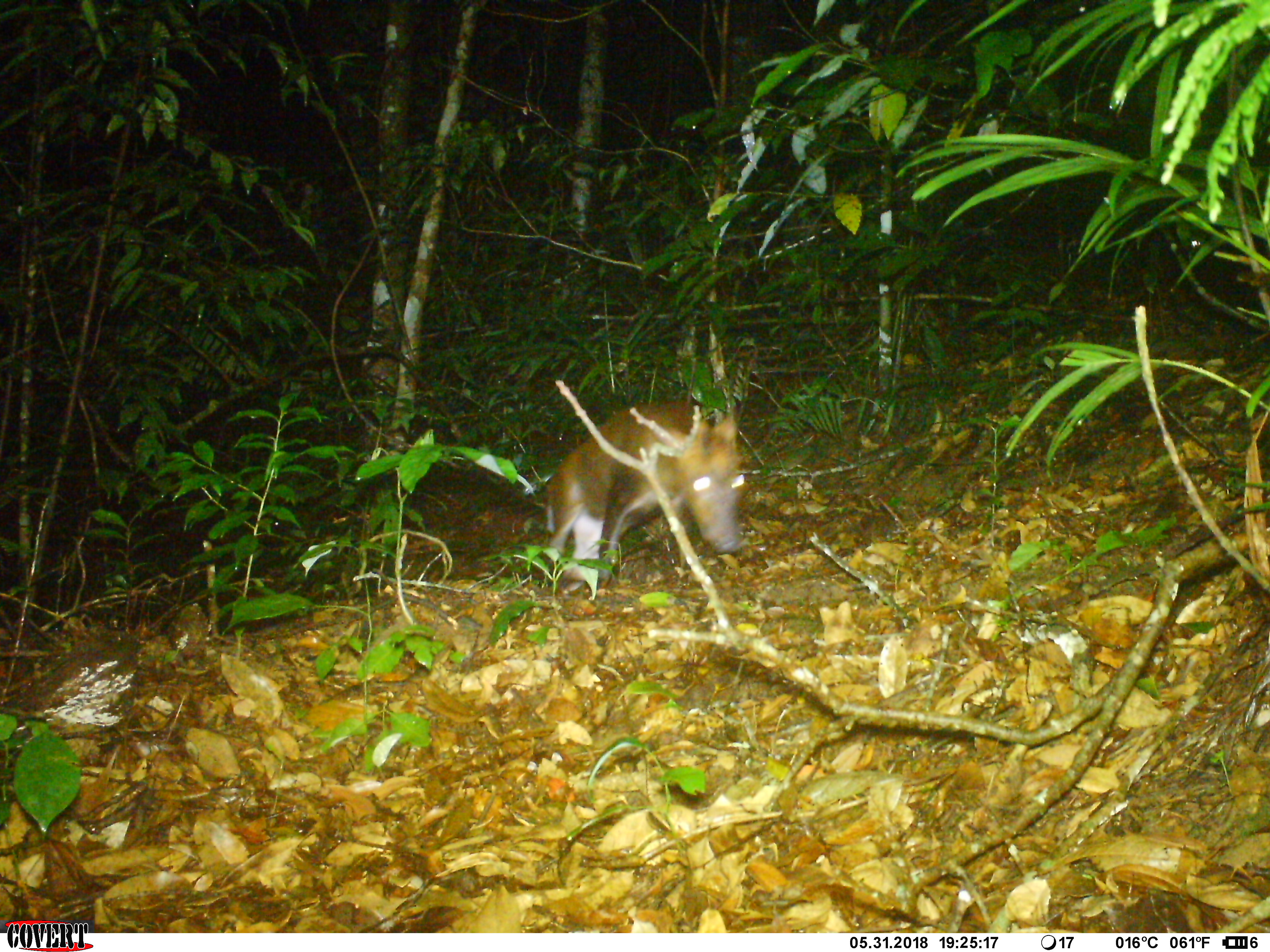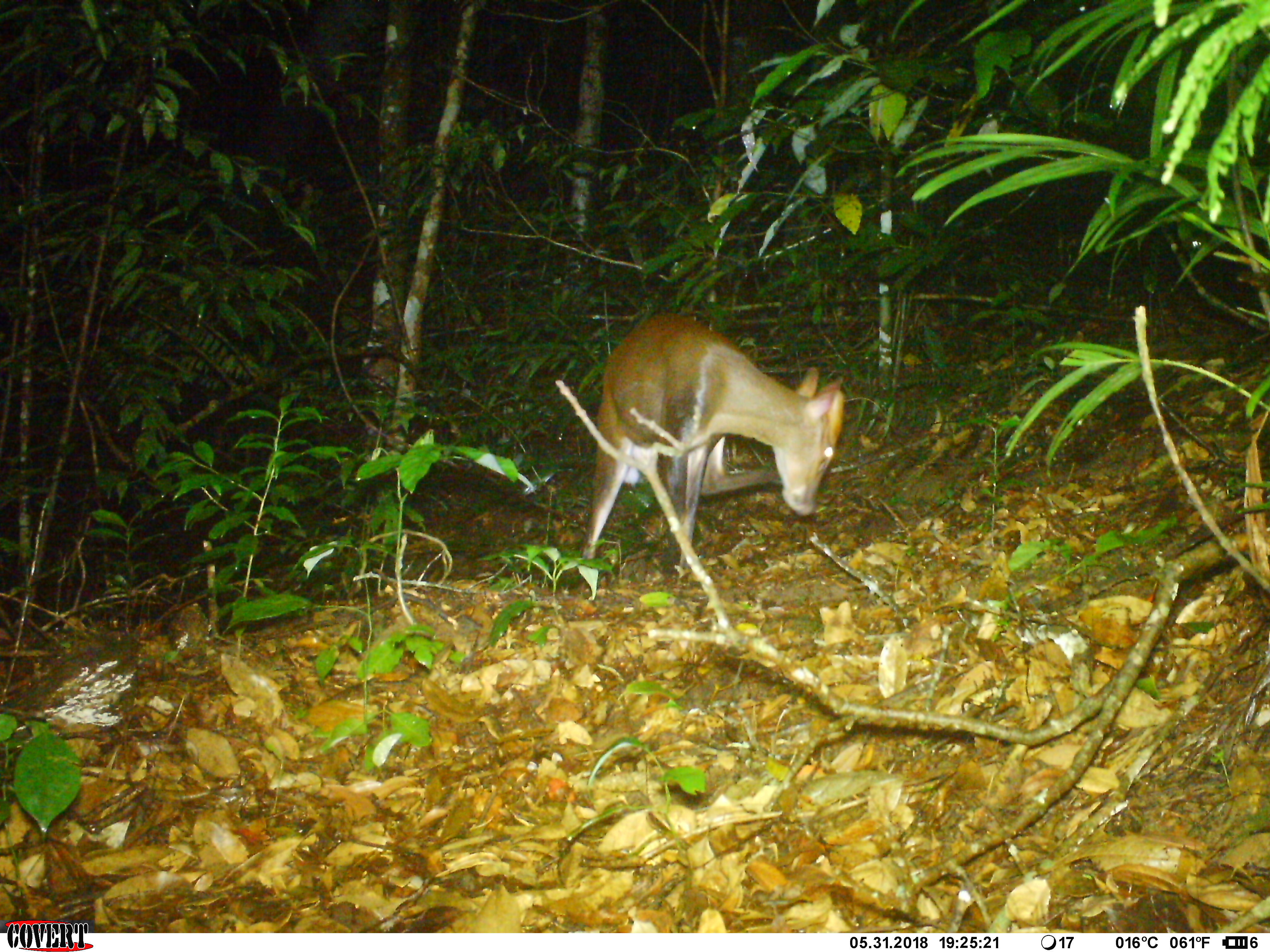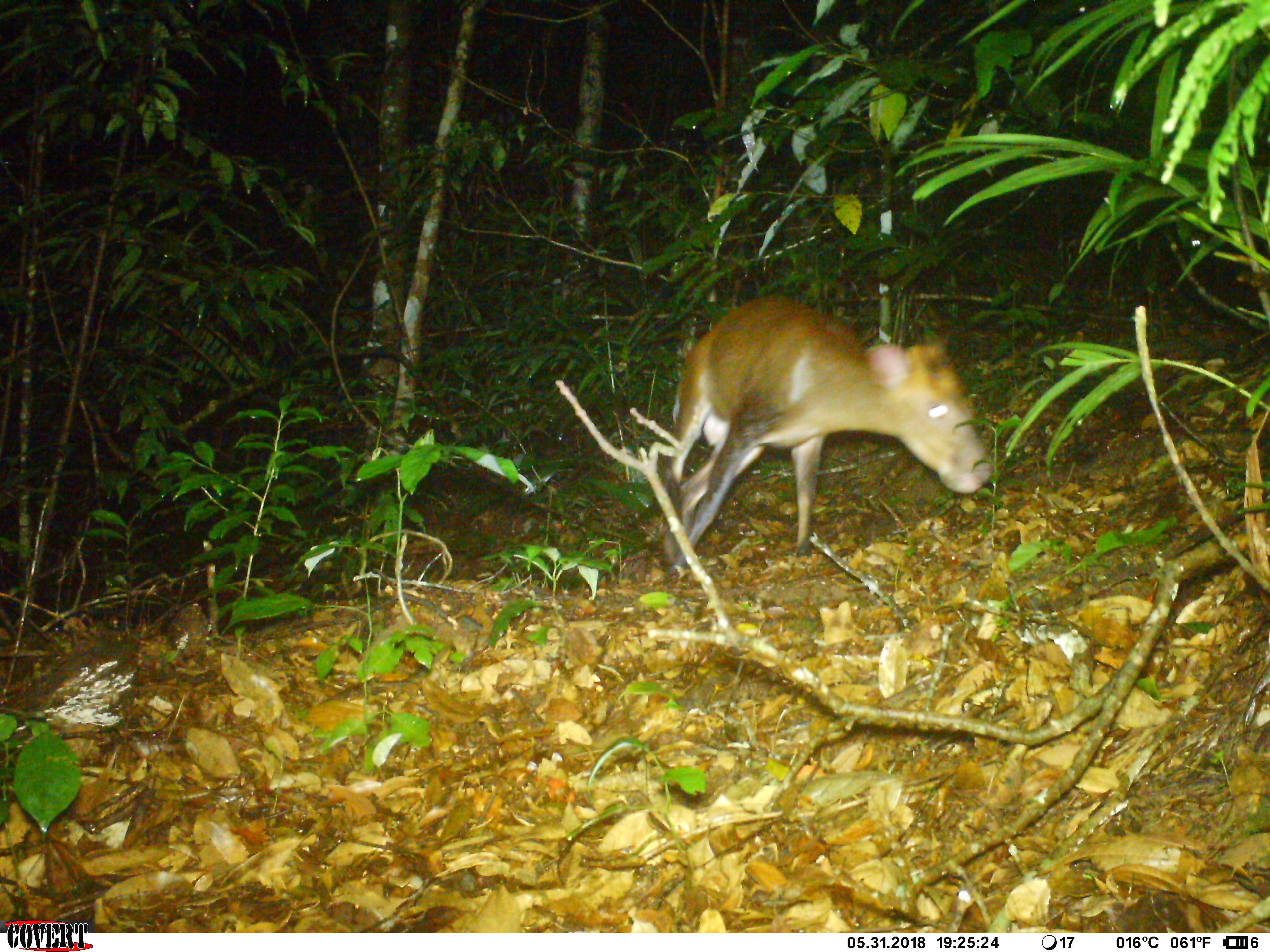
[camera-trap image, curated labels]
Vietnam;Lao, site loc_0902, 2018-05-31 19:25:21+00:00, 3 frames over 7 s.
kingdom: Animalia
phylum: Chordata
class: Mammalia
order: Artiodactyla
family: Cervidae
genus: Muntiacus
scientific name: Muntiacus rooseveltorum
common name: roosevelt's muntjac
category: roosevelts muntjac group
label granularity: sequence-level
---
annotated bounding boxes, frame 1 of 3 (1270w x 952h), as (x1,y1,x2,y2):
roosevelts muntjac group: (543,400,744,598)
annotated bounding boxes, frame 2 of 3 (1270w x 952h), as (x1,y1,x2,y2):
roosevelts muntjac group: (579,310,845,592)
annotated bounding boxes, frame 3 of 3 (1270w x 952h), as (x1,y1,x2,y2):
roosevelts muntjac group: (659,294,993,583)